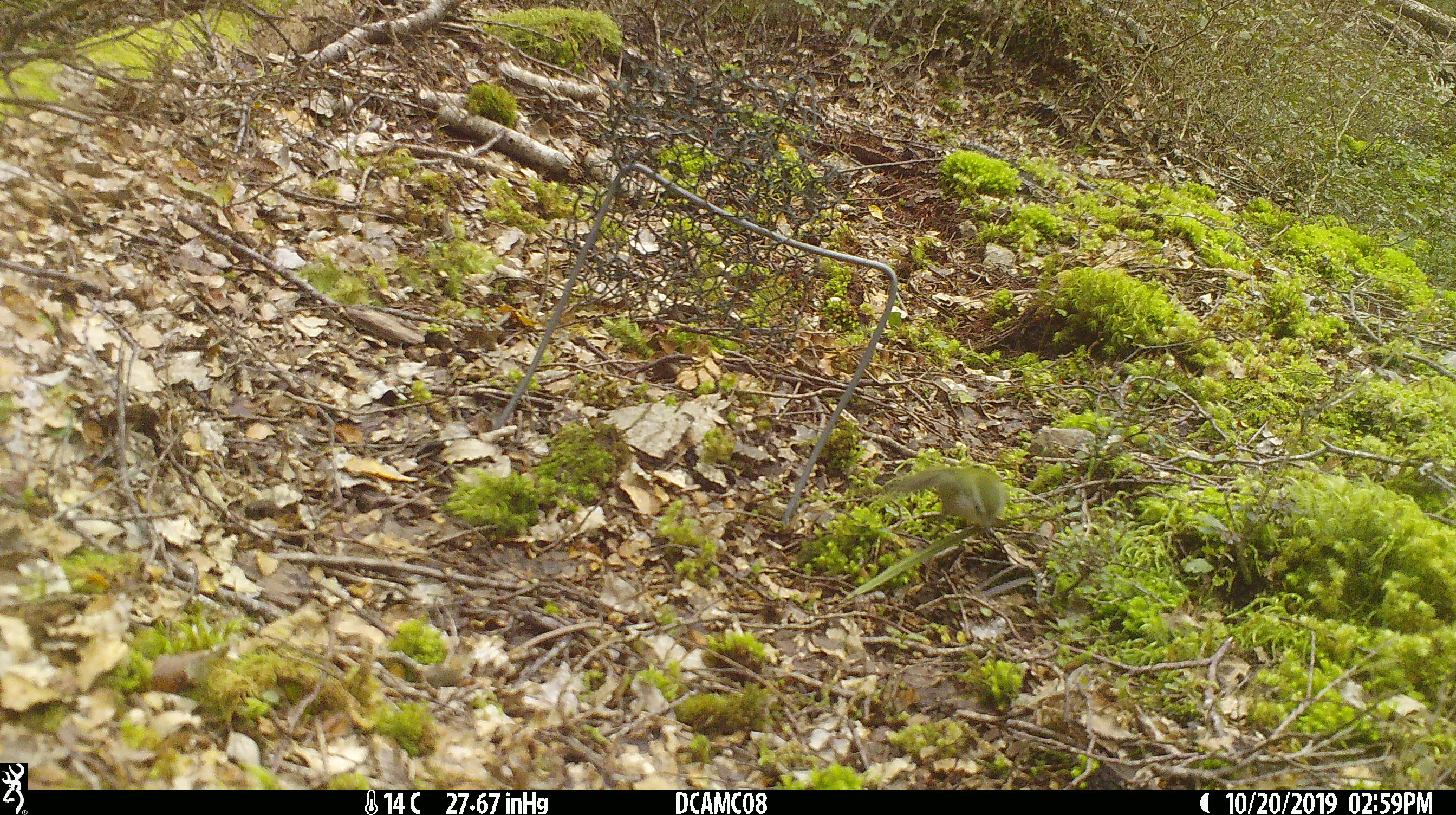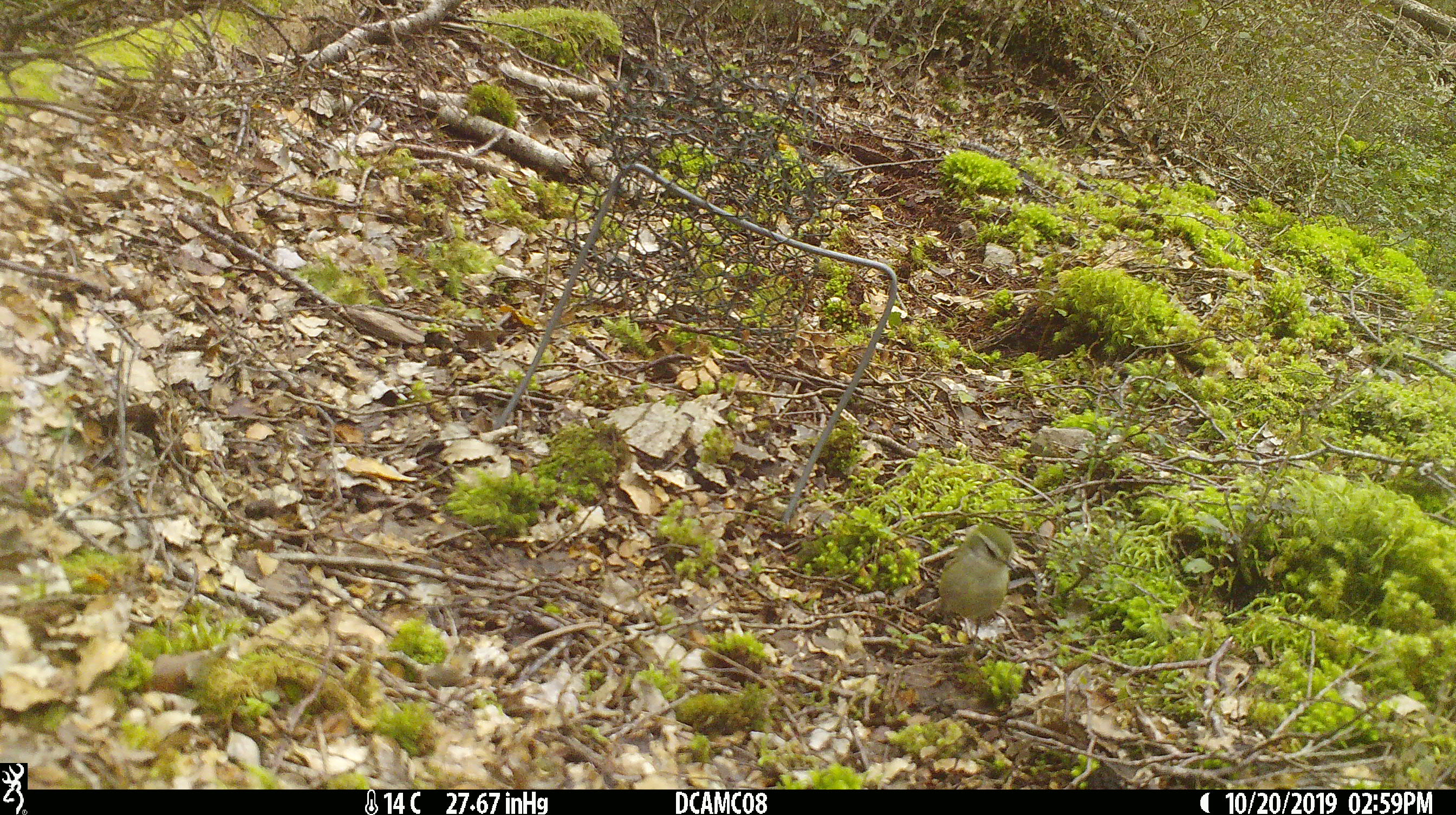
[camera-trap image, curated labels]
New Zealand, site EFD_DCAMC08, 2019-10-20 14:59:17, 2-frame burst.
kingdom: Animalia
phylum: Chordata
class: Aves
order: Passeriformes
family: Acanthisittidae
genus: Acanthisitta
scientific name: Acanthisitta chloris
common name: rifleman